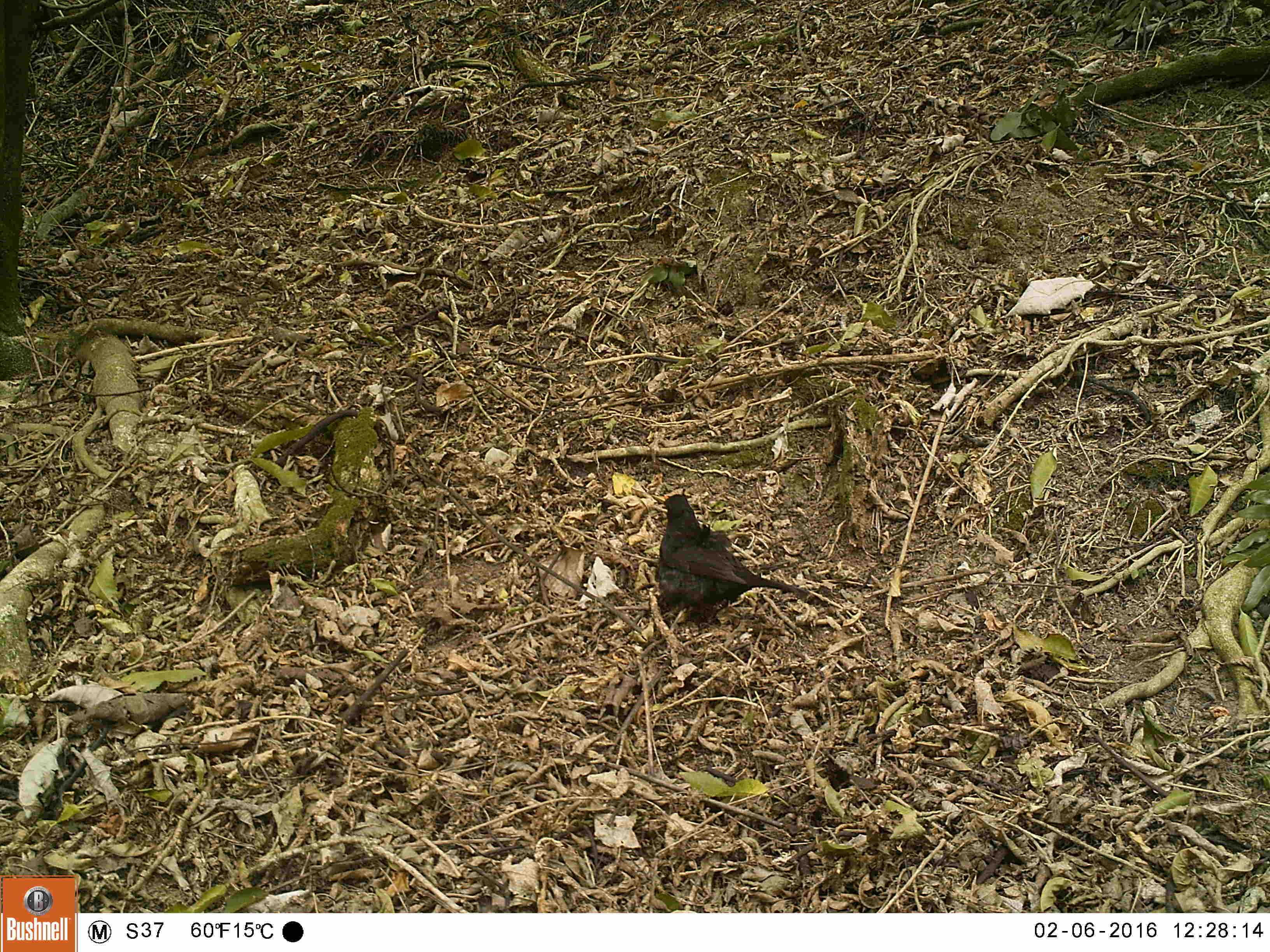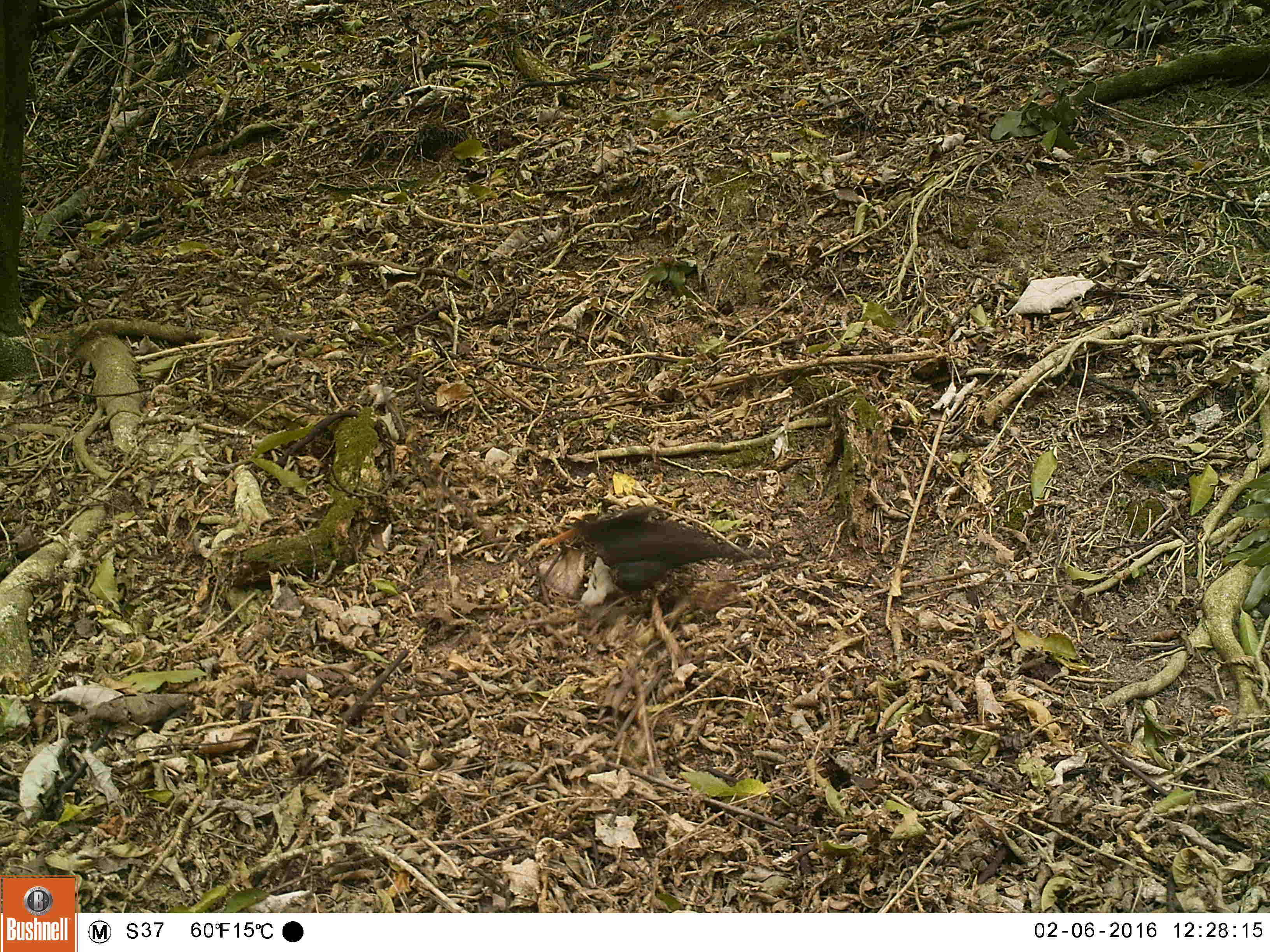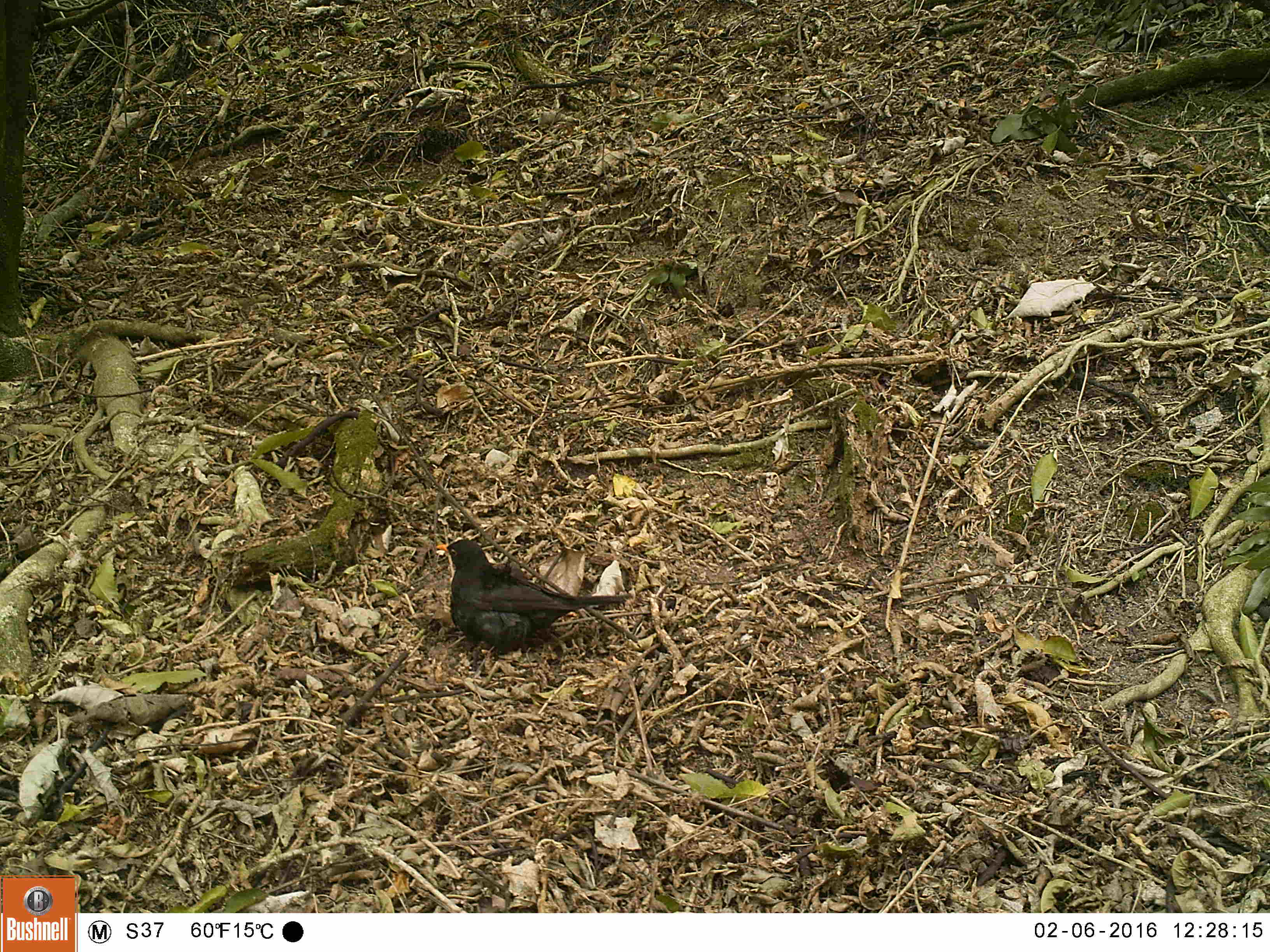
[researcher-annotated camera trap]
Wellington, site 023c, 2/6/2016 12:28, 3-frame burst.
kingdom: Animalia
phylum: Chordata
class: Aves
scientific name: Aves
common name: bird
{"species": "bird (Aves)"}